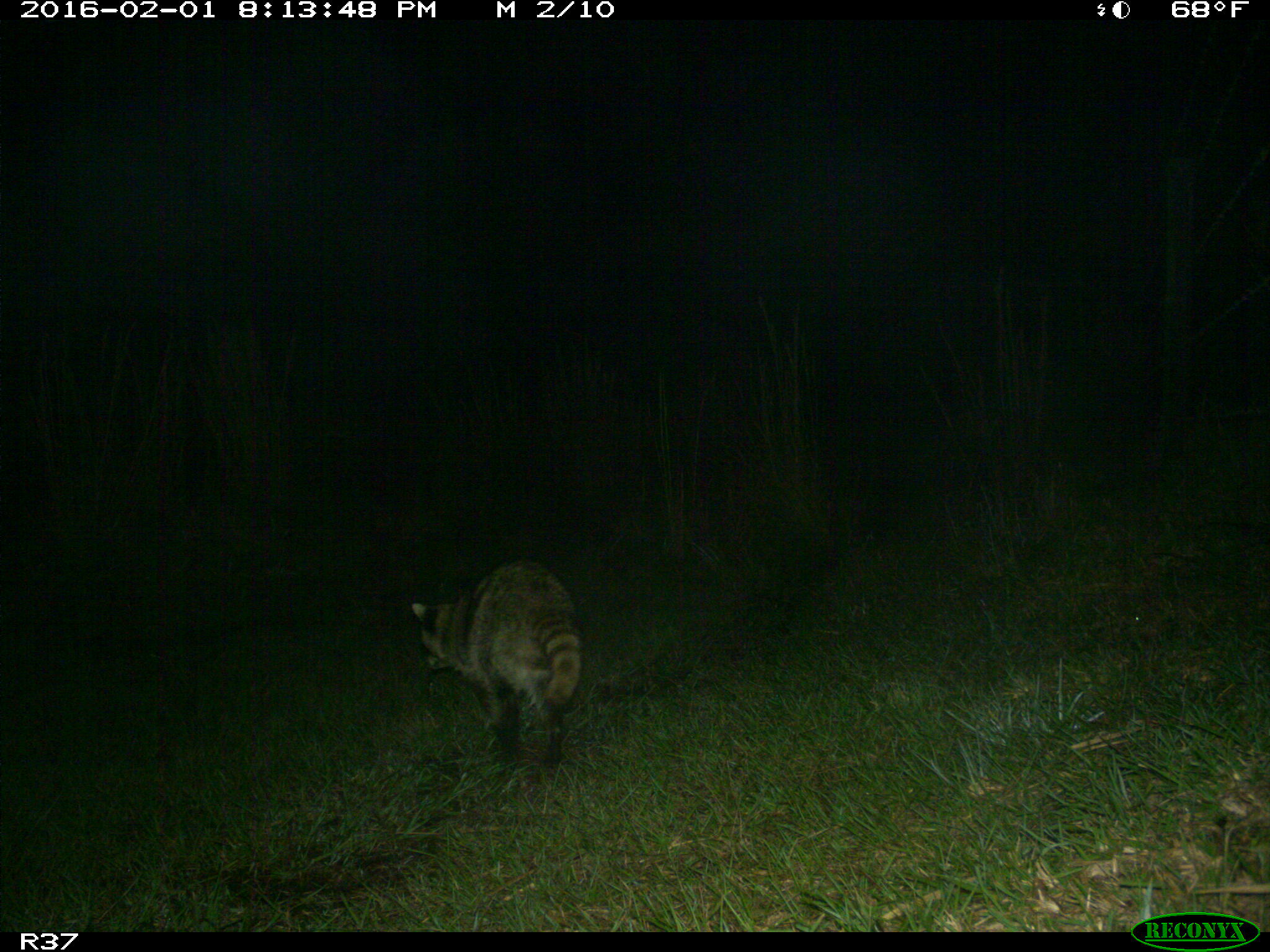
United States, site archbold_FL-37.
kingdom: Animalia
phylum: Chordata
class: Mammalia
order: Carnivora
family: Procyonidae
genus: Procyon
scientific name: Procyon lotor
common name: common raccoon